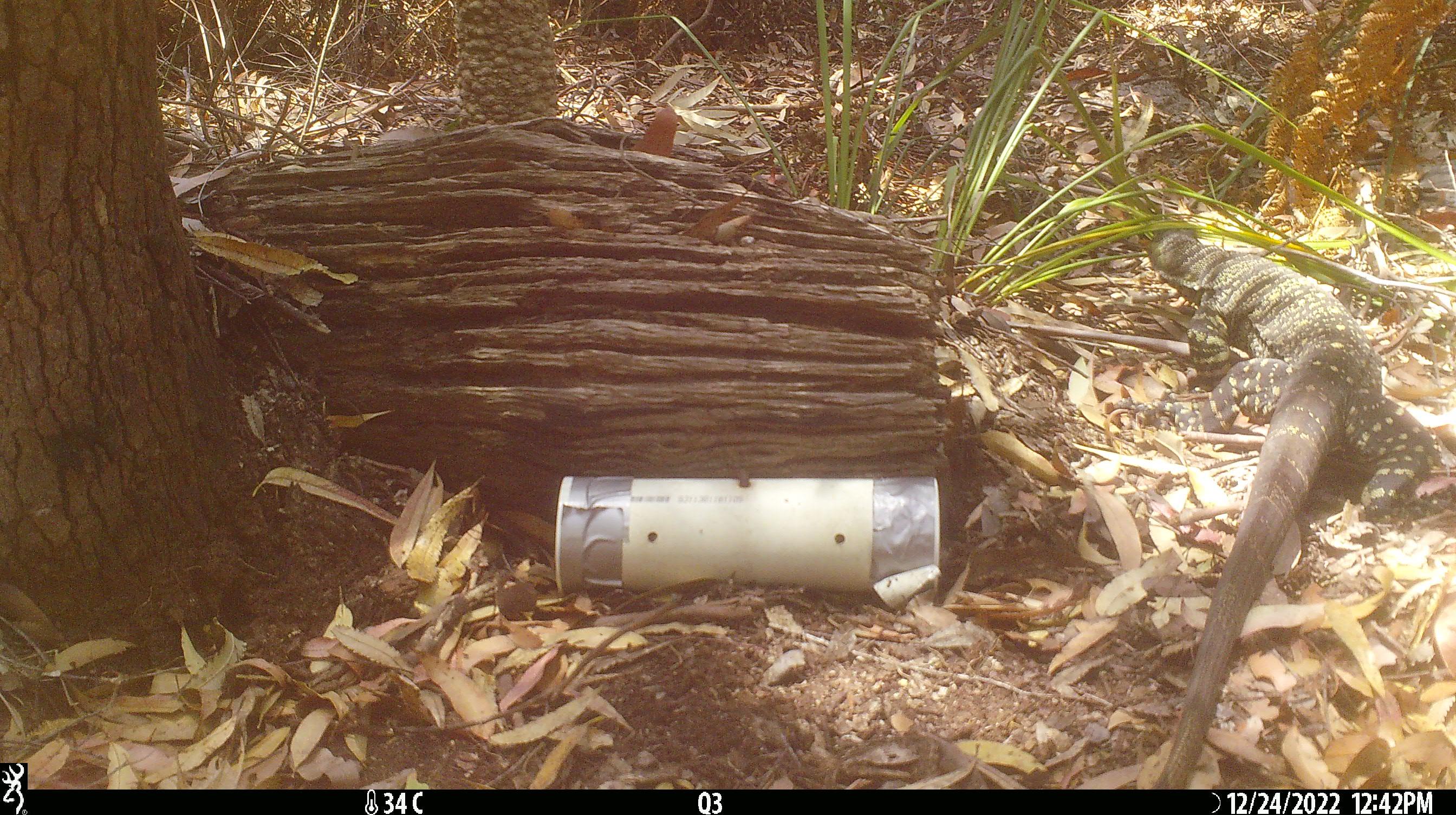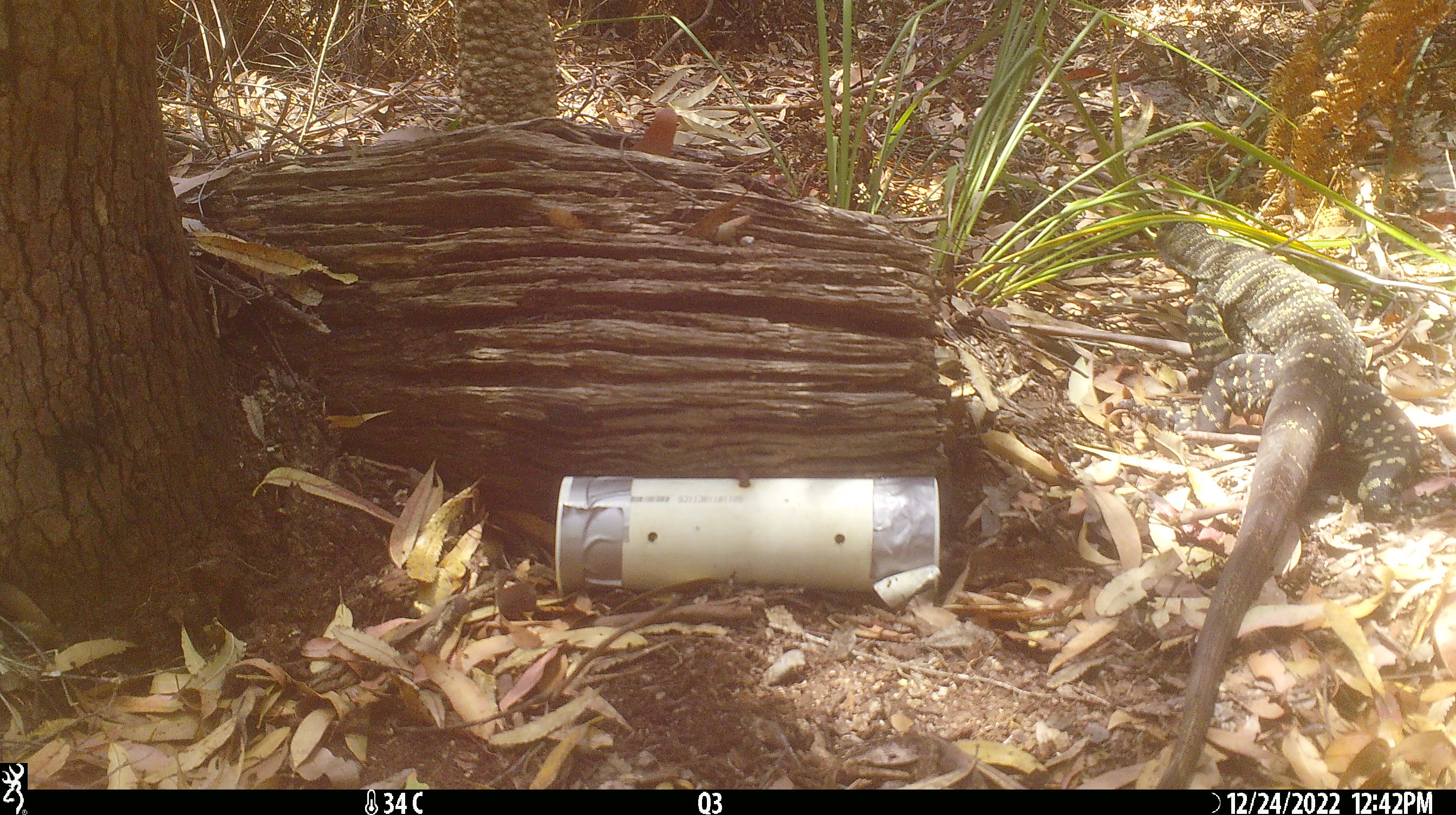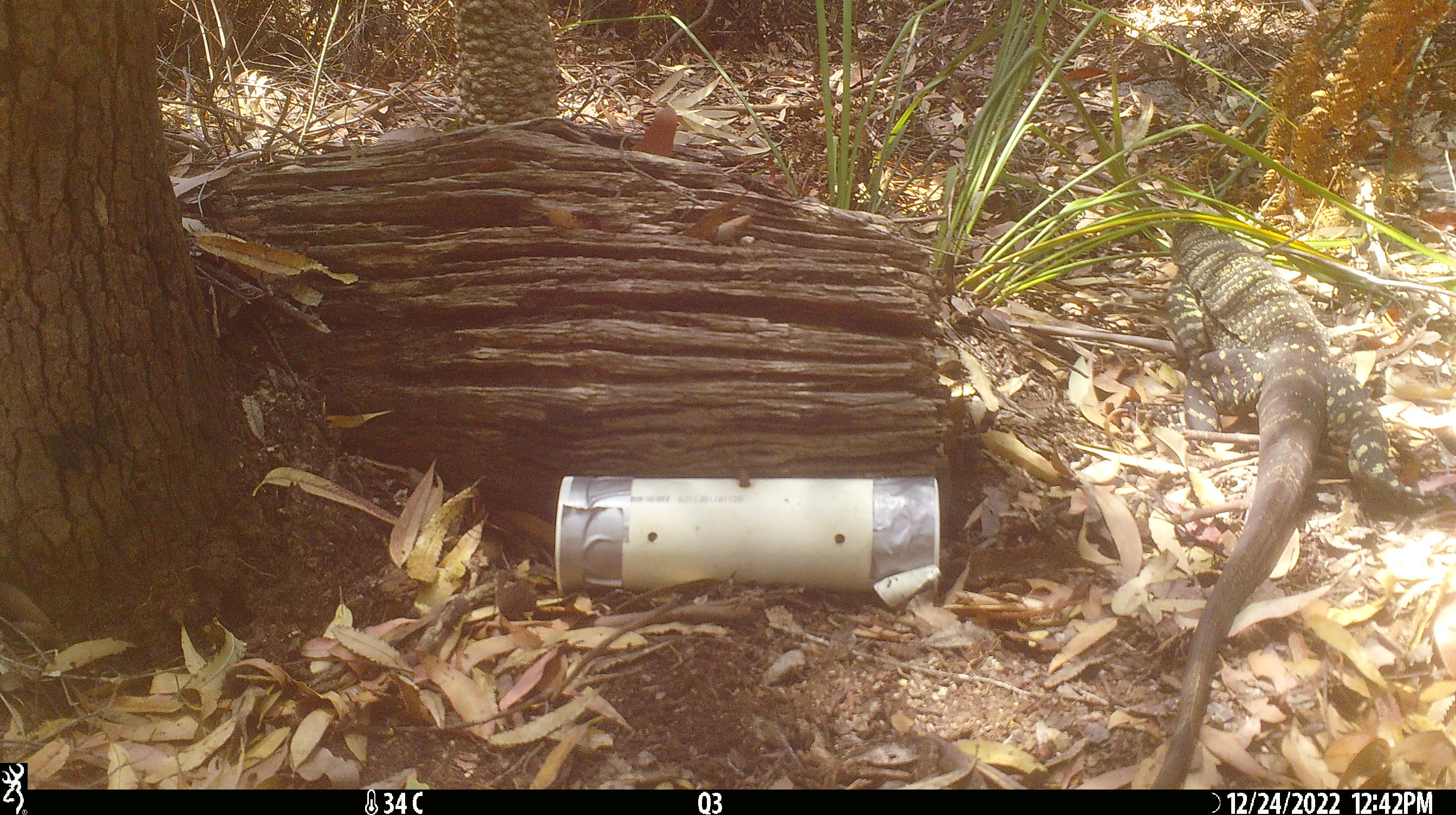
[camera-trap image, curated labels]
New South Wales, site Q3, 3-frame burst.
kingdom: Animalia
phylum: Chordata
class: Reptilia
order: Squamata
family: Varanidae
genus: Varanus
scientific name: Varanus varius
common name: lace monitor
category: goanna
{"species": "goanna (lace monitor) (Varanus varius)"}